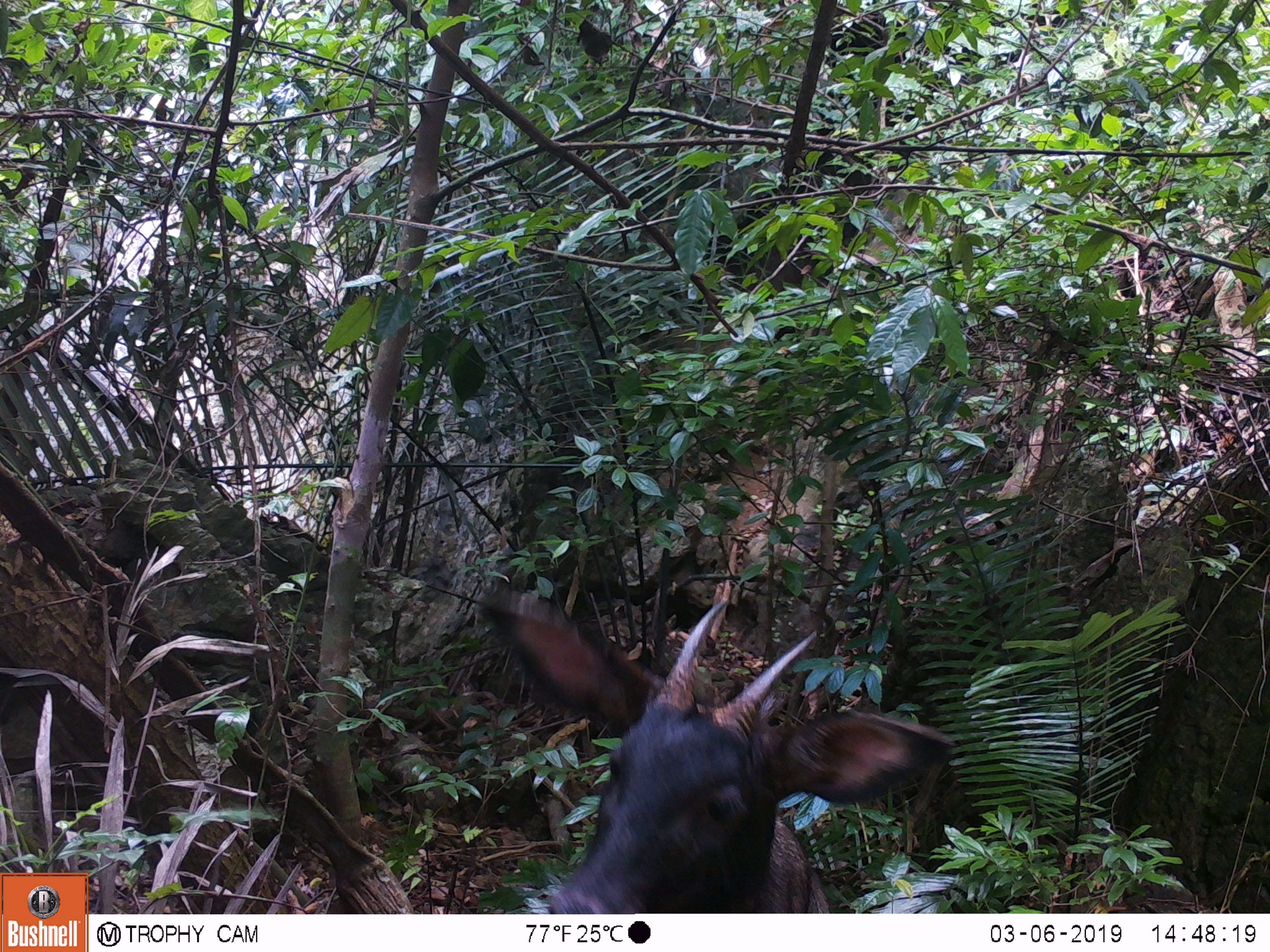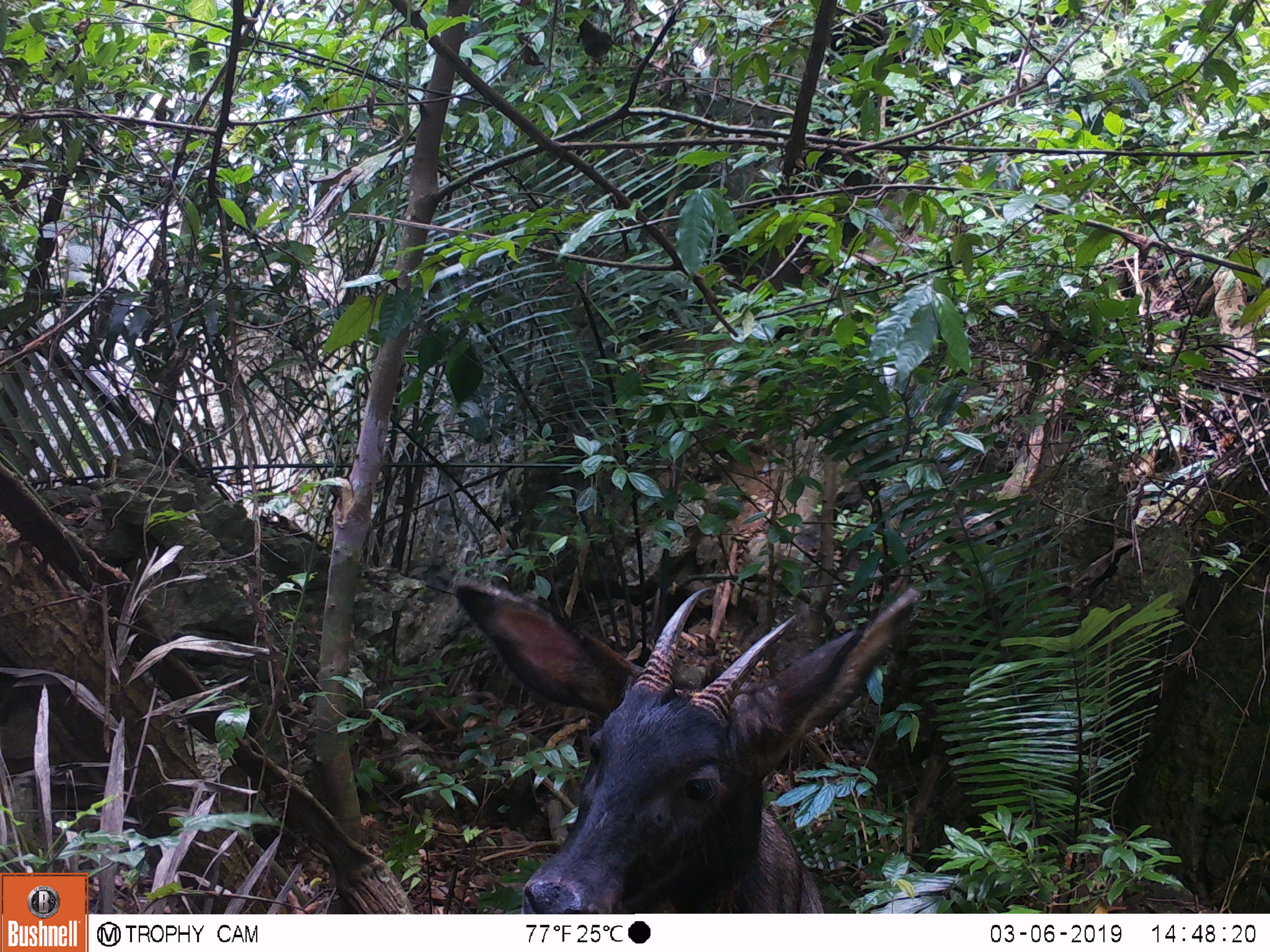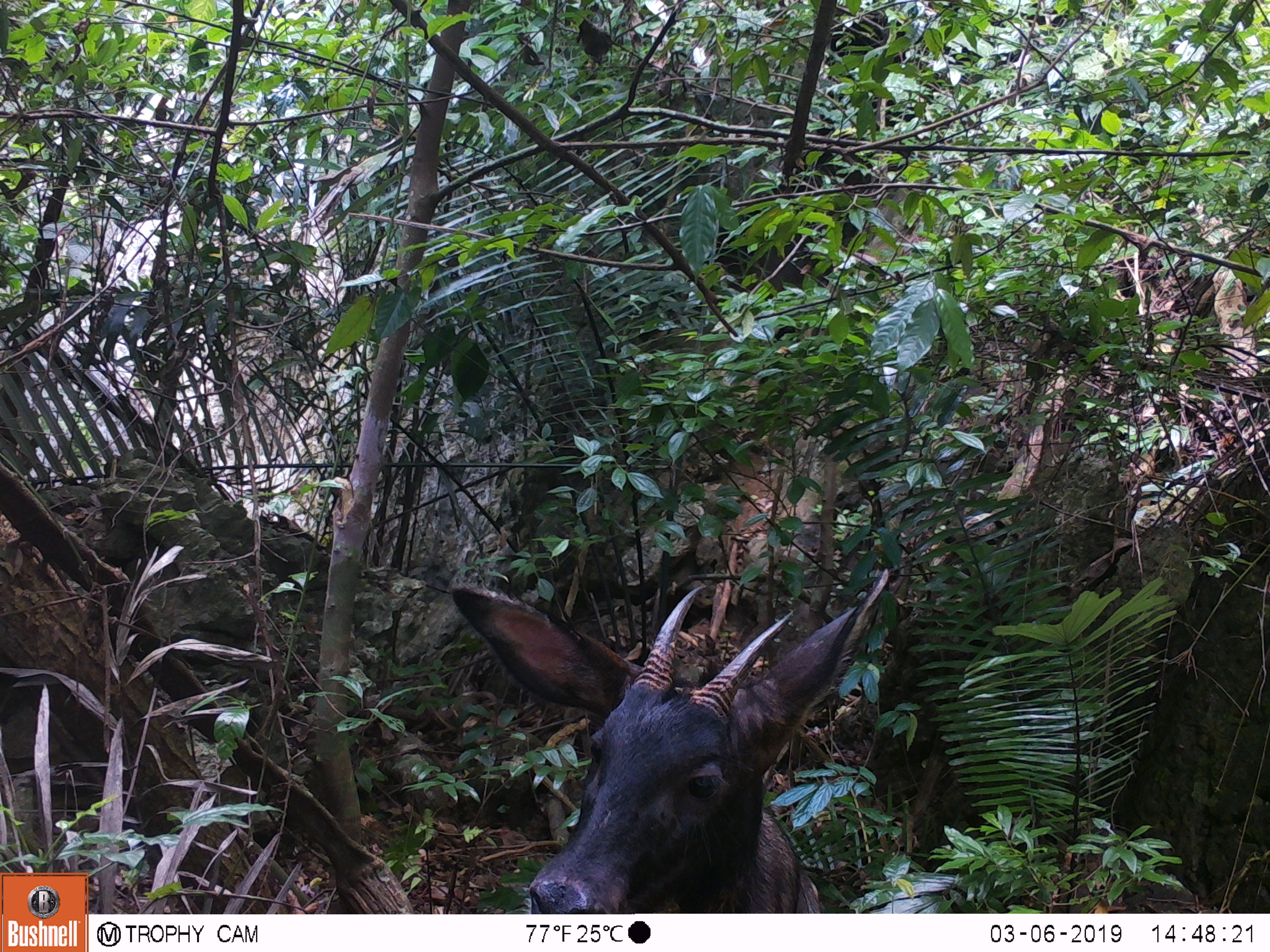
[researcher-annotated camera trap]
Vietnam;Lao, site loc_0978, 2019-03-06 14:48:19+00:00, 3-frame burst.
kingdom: Animalia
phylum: Chordata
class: Mammalia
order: Artiodactyla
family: Bovidae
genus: Capricornis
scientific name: Capricornis sumatraensis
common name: chinese serow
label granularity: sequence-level